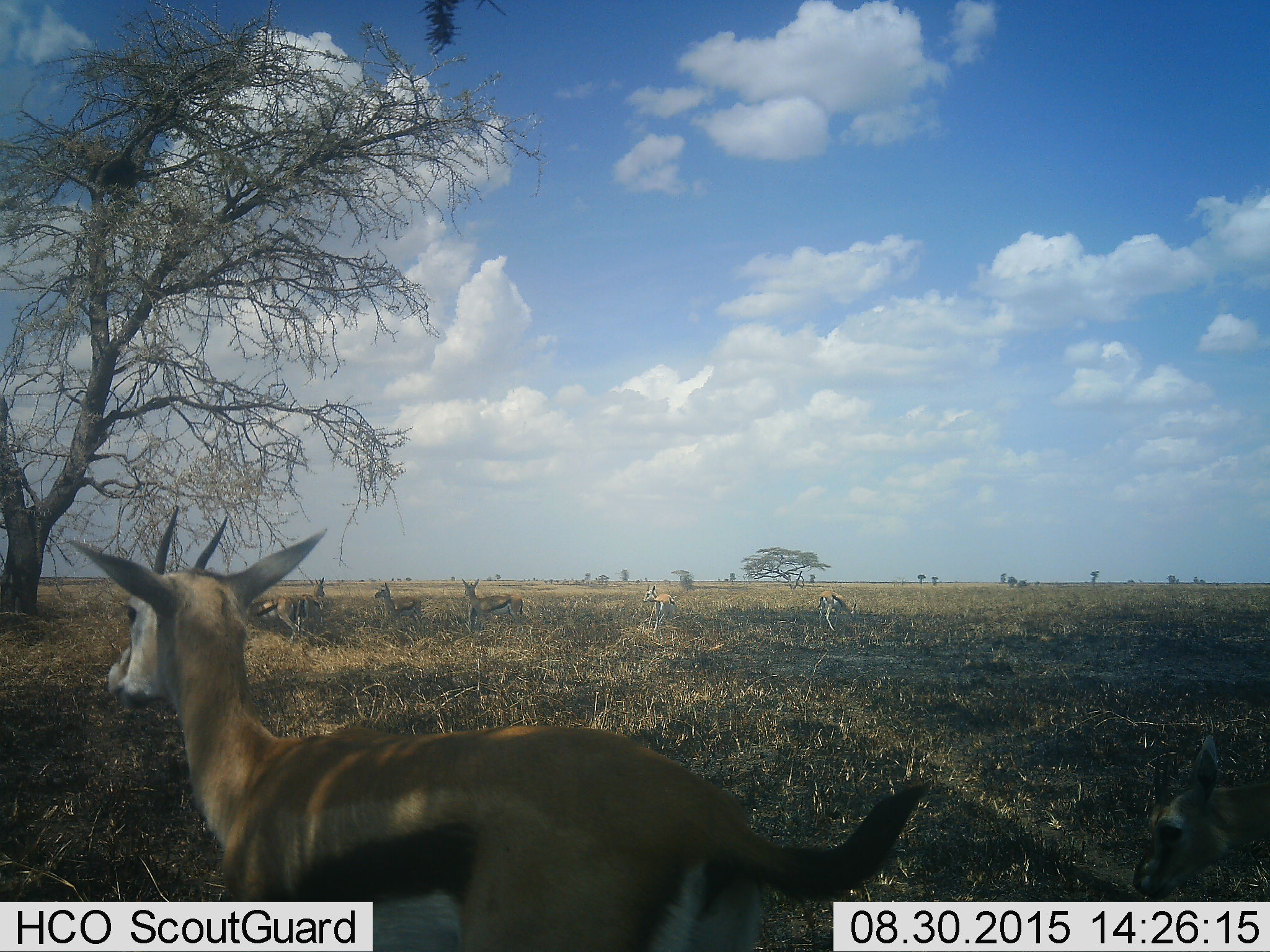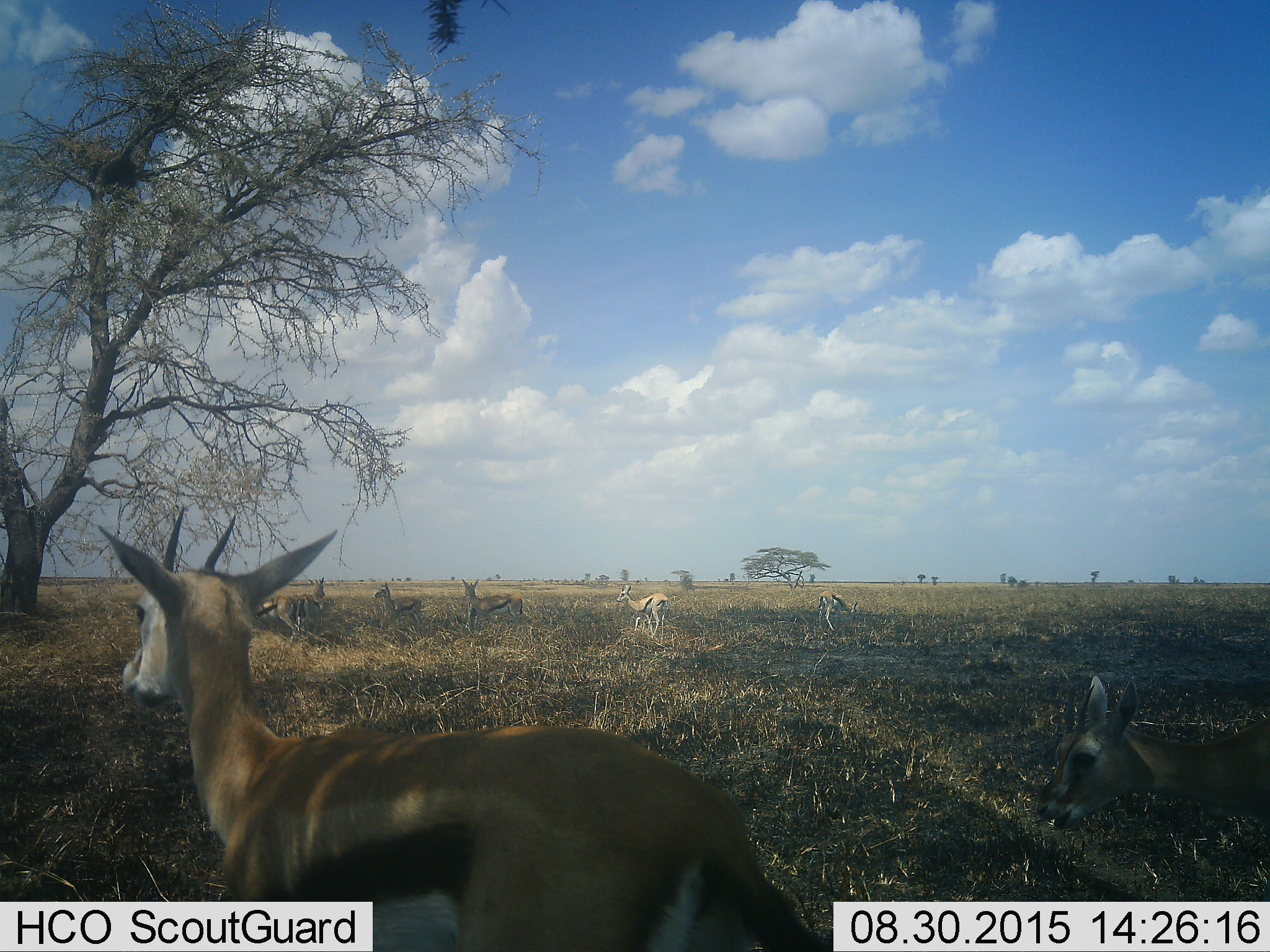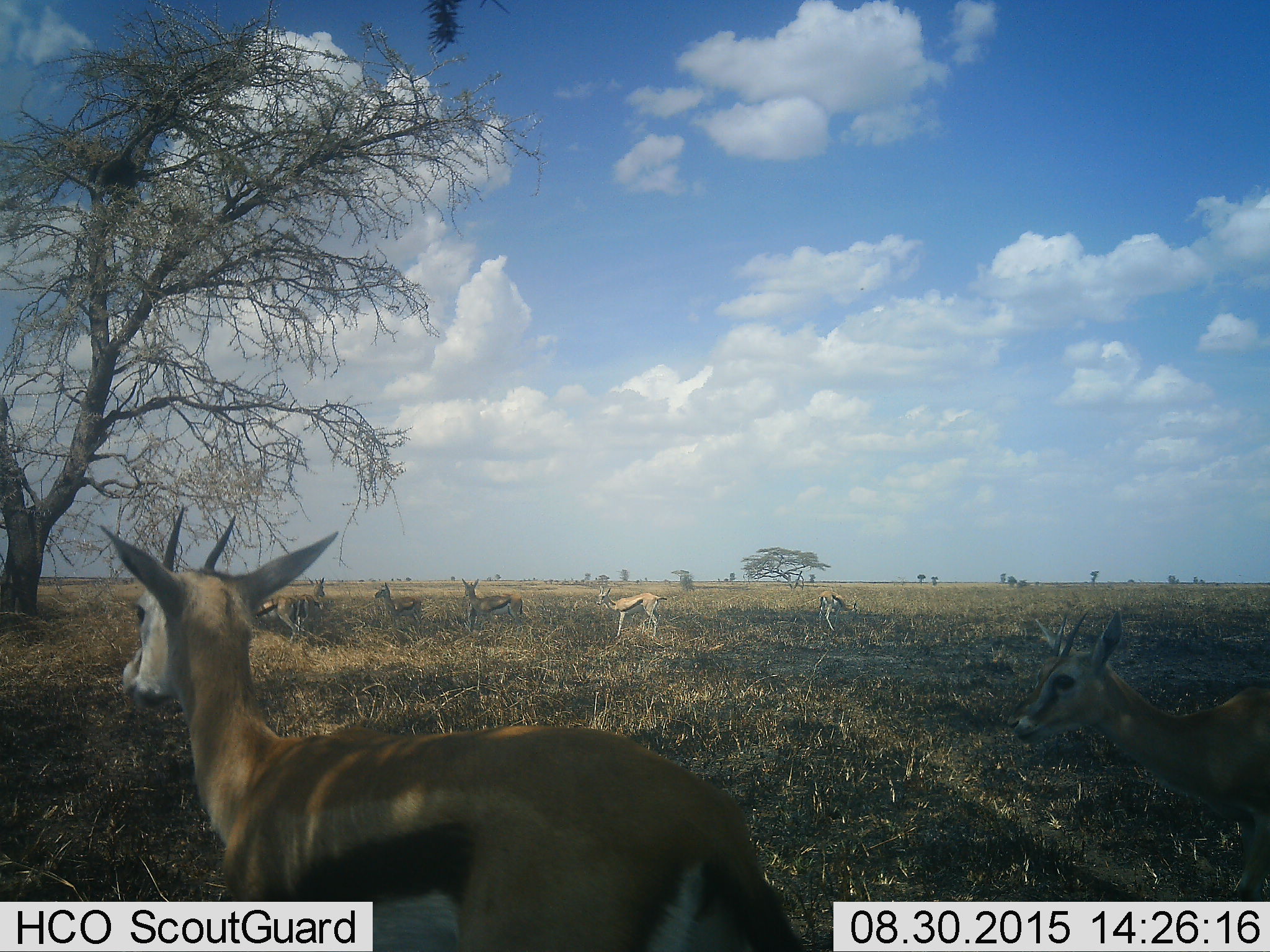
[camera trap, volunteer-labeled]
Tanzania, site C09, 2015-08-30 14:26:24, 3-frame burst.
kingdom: Animalia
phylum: Chordata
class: Mammalia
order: Artiodactyla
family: Bovidae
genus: Eudorcas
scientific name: Eudorcas thomsonii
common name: thomson's gazelle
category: gazellethomsons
Gazellethomsons (thomson's gazelle) (Eudorcas thomsonii), count 8. Behavior (volunteer vote fractions): standing 78%, resting 22%, moving 56%, interacting 0%. Young present (vote fraction): 17%. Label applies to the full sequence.